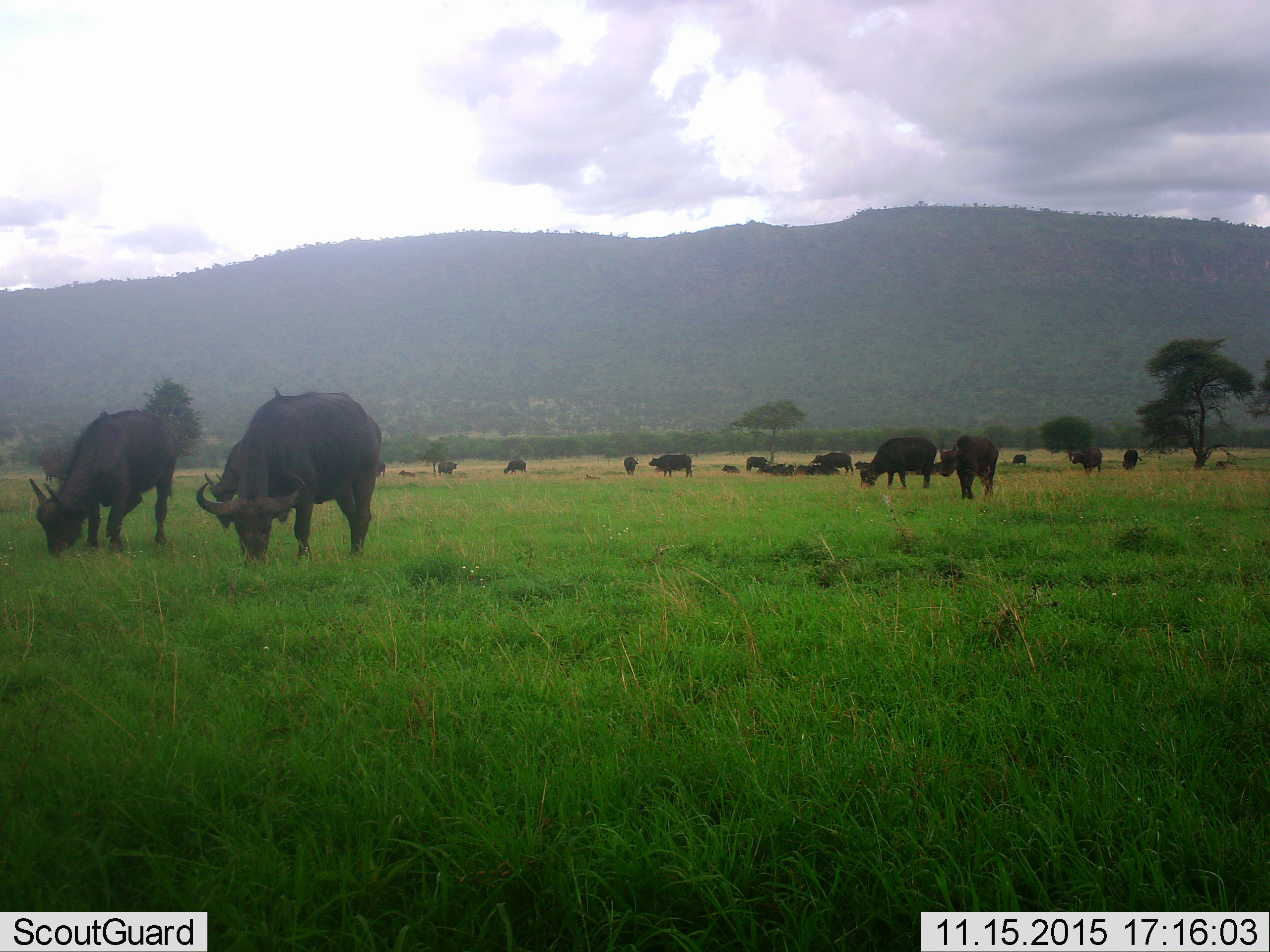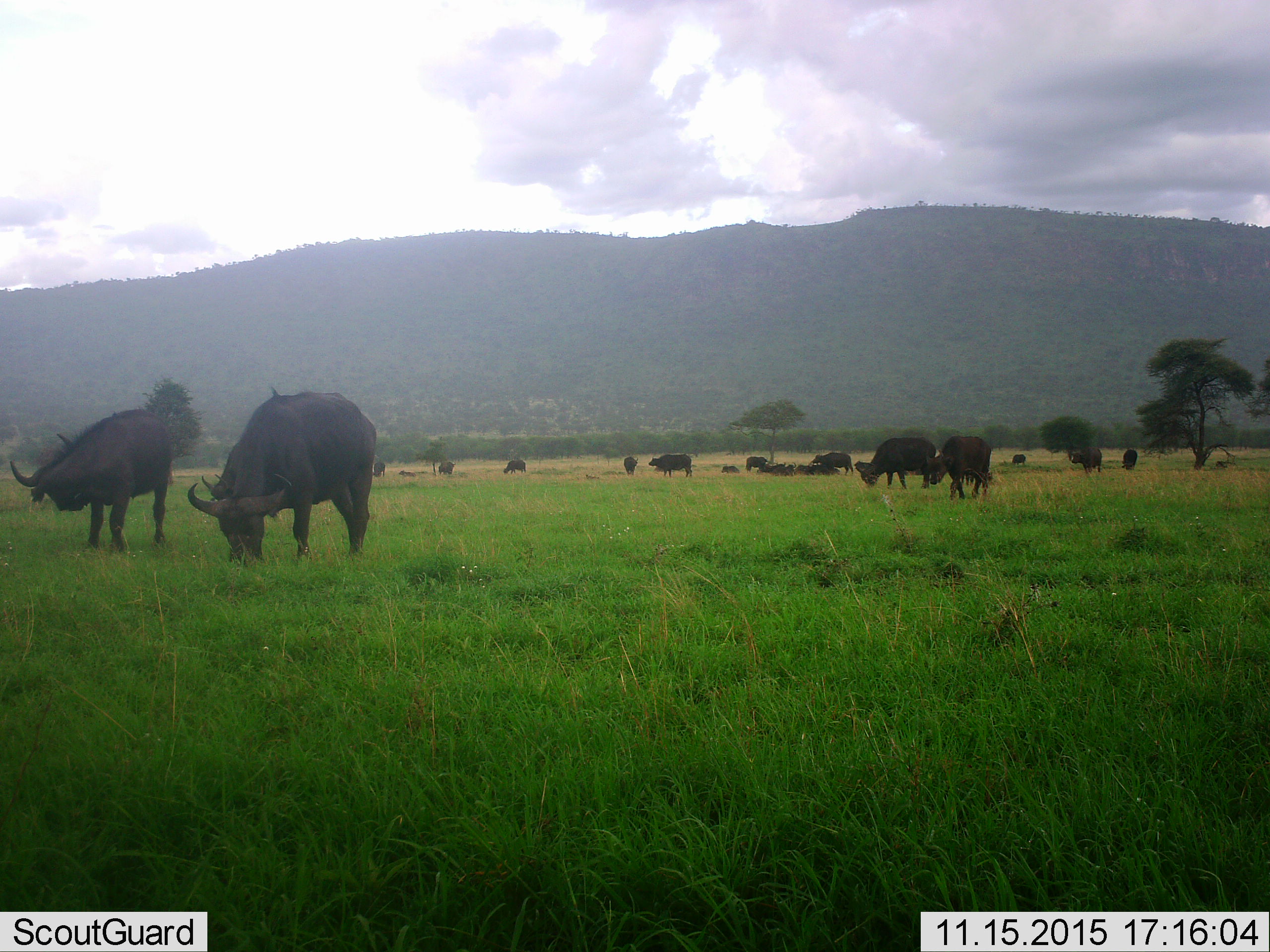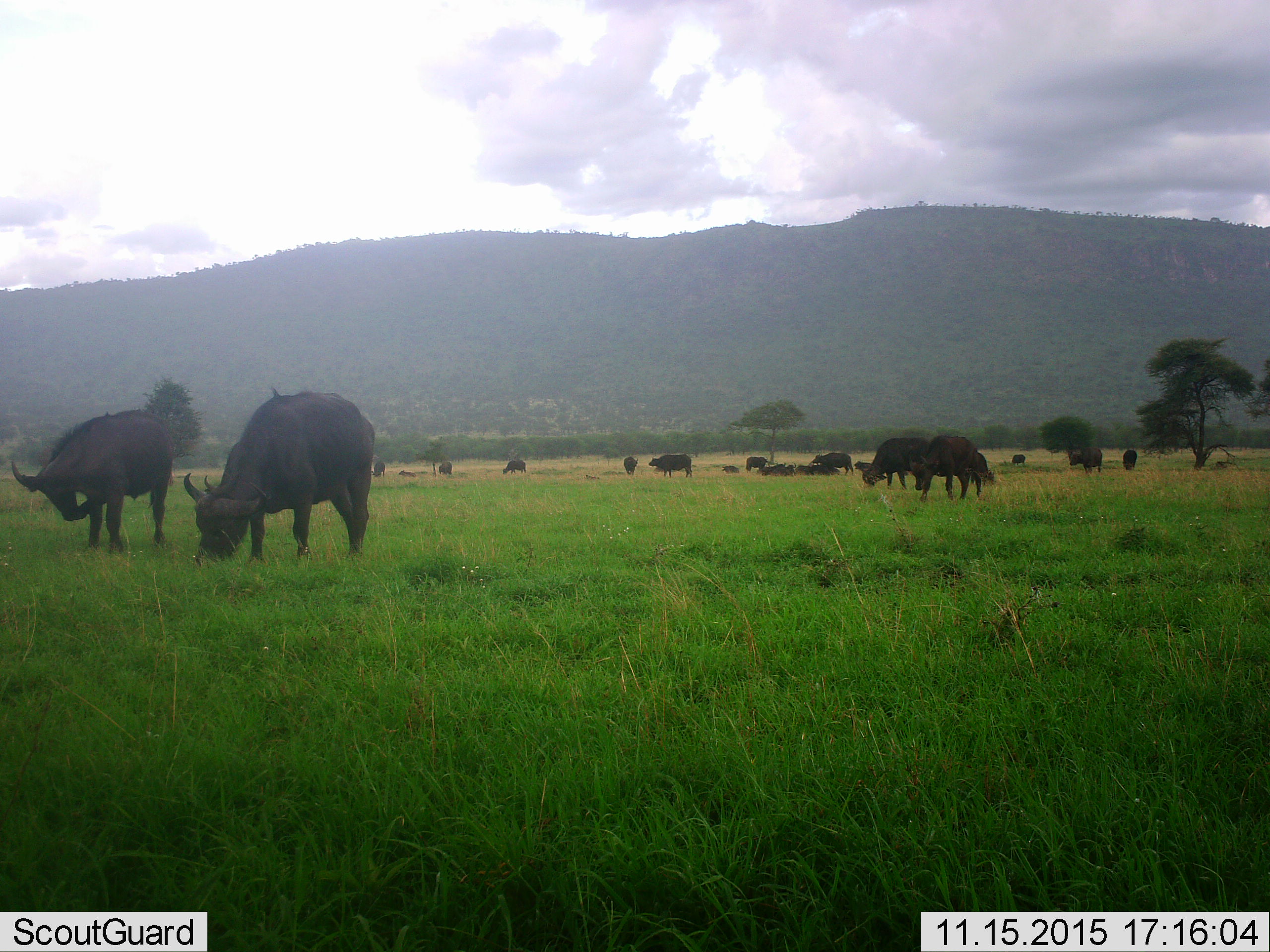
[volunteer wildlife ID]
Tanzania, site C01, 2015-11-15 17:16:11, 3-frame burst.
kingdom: Animalia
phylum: Chordata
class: Mammalia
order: Artiodactyla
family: Bovidae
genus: Syncerus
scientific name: Syncerus caffer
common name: cape buffalo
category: buffalo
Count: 11-50.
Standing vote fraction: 63%.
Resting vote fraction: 47%.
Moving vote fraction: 21%.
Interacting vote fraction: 5%.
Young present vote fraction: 16%.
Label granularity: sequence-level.